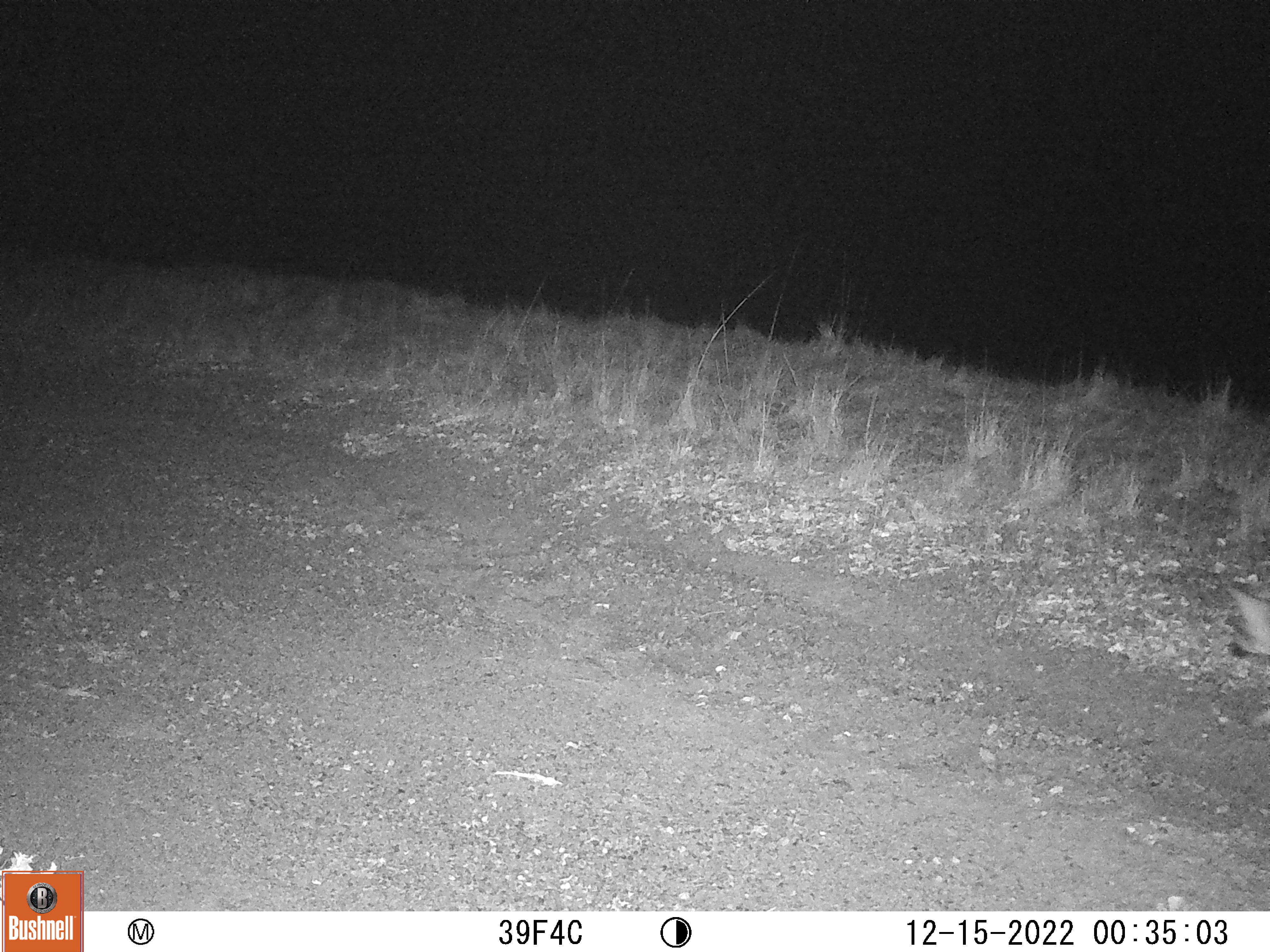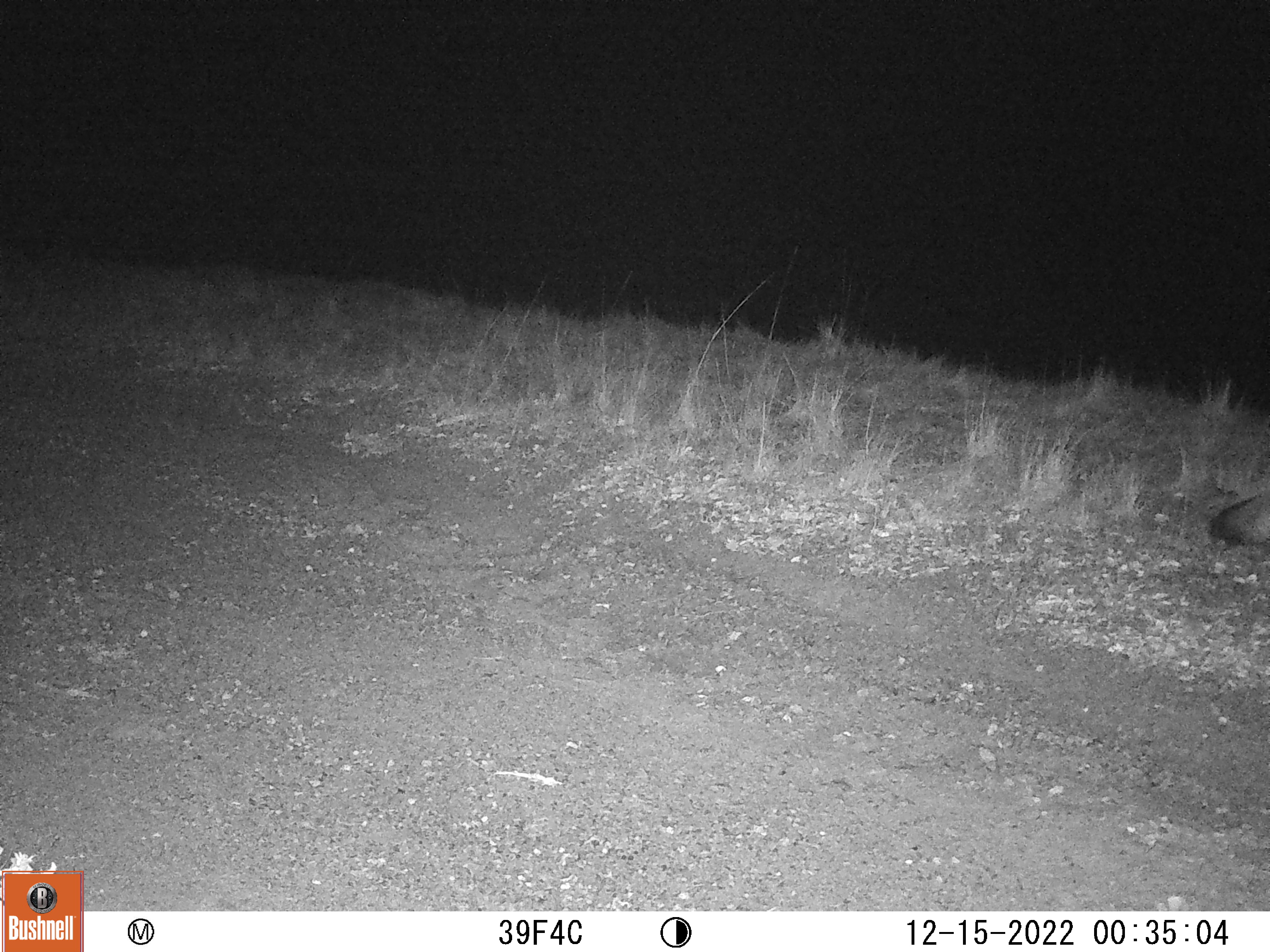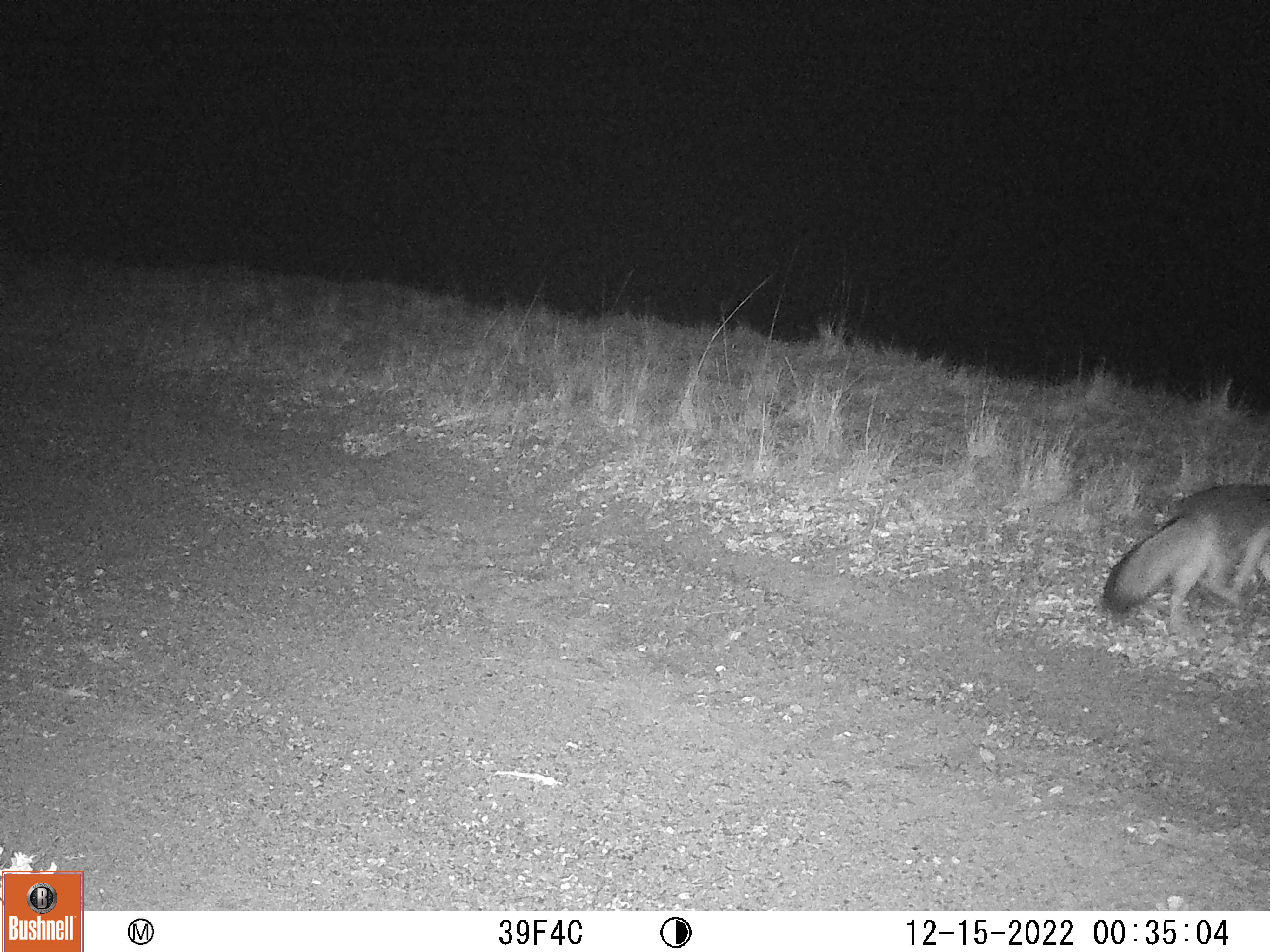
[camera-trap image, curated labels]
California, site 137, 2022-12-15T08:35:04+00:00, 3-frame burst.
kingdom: Animalia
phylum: Chordata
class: Mammalia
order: Carnivora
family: Canidae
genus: Urocyon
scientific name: Urocyon cinereoargenteus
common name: gray fox